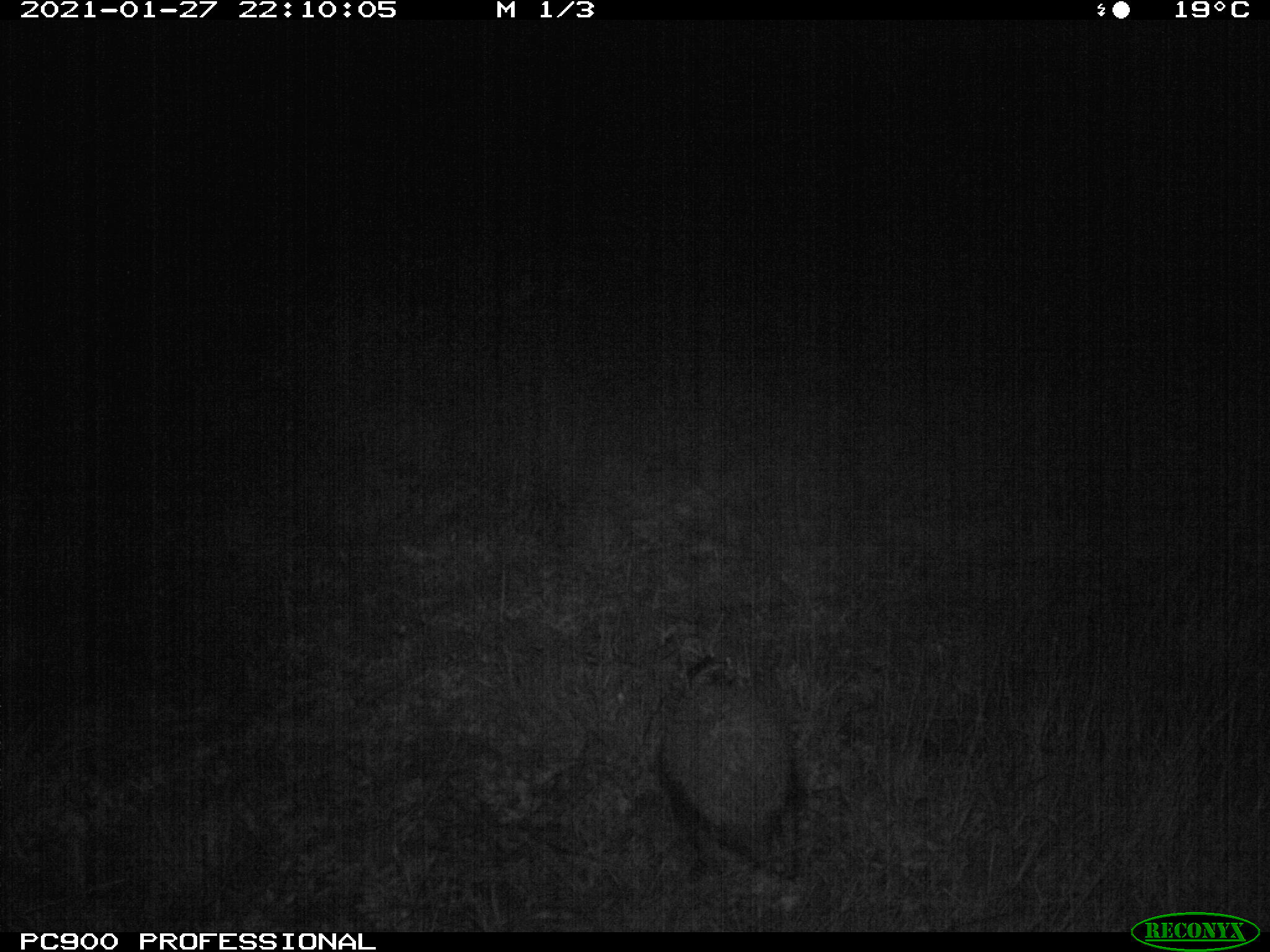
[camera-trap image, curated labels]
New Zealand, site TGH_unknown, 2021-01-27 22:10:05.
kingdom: Animalia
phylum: Chordata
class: Mammalia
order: Eulipotyphla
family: Erinaceidae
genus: Erinaceus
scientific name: Erinaceus europaeus europaeus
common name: european hedgehog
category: hedgehog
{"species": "hedgehog (european hedgehog) (Erinaceus europaeus europaeus)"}